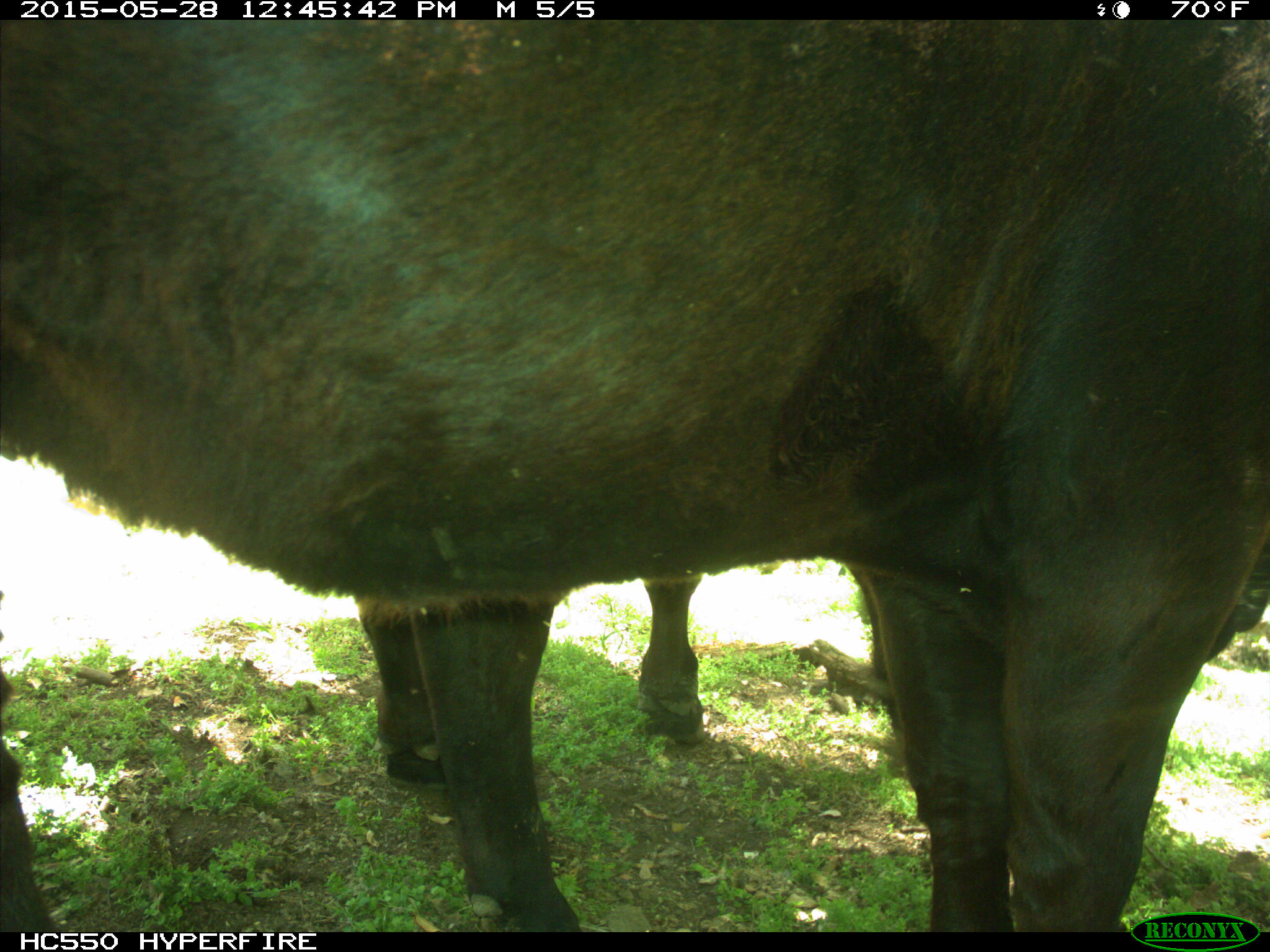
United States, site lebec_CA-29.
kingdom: Animalia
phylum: Chordata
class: Mammalia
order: Artiodactyla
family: Bovidae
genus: Bos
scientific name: Bos taurus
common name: domestic cow